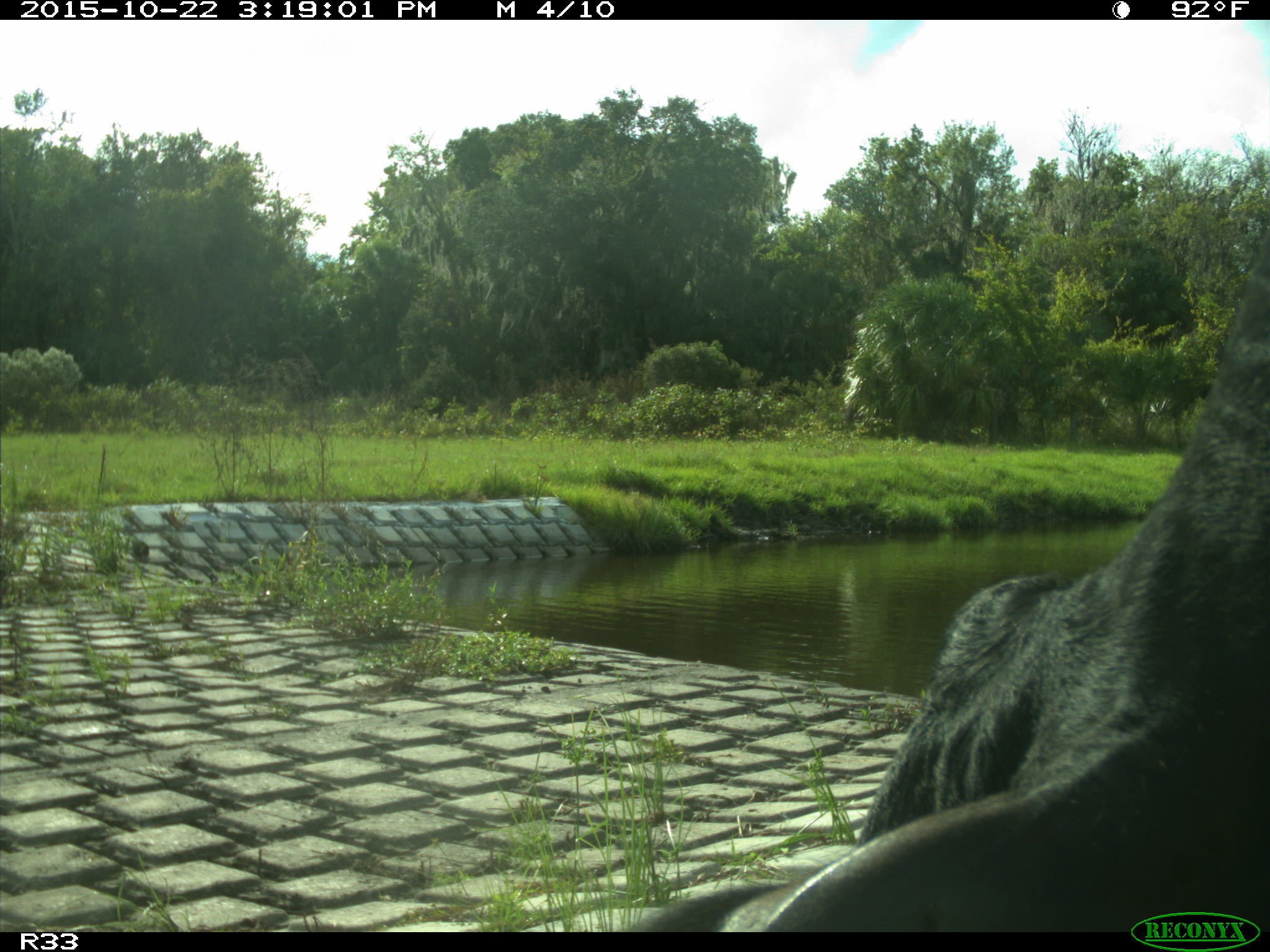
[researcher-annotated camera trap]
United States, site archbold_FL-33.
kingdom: Animalia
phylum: Chordata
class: Mammalia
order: Artiodactyla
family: Bovidae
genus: Bos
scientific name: Bos taurus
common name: domestic cow